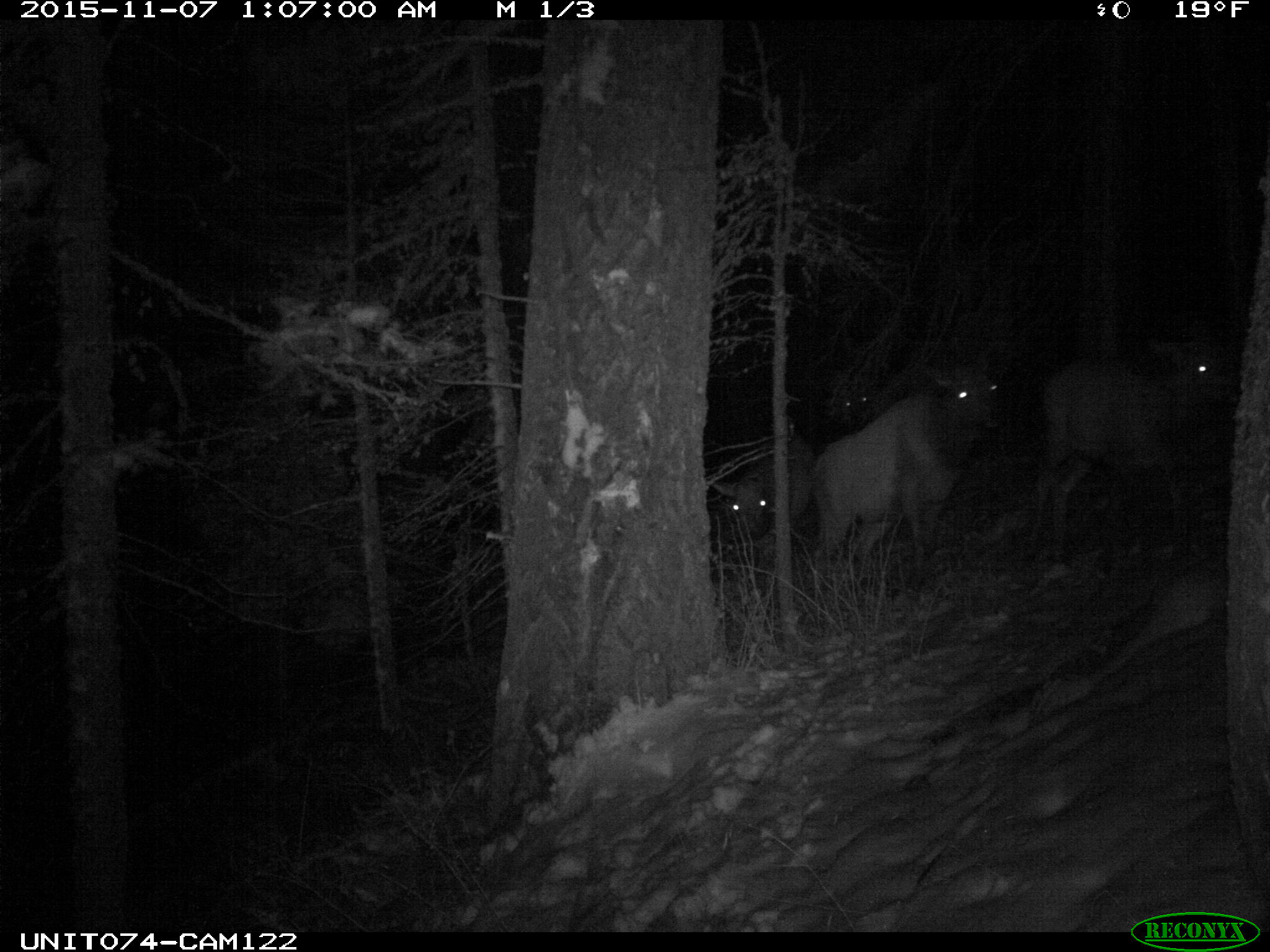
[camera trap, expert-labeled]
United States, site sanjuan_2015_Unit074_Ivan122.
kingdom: Animalia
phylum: Chordata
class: Mammalia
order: Artiodactyla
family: Cervidae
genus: Cervus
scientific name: Cervus elaphus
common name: red deer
Cervus elaphus (red deer).